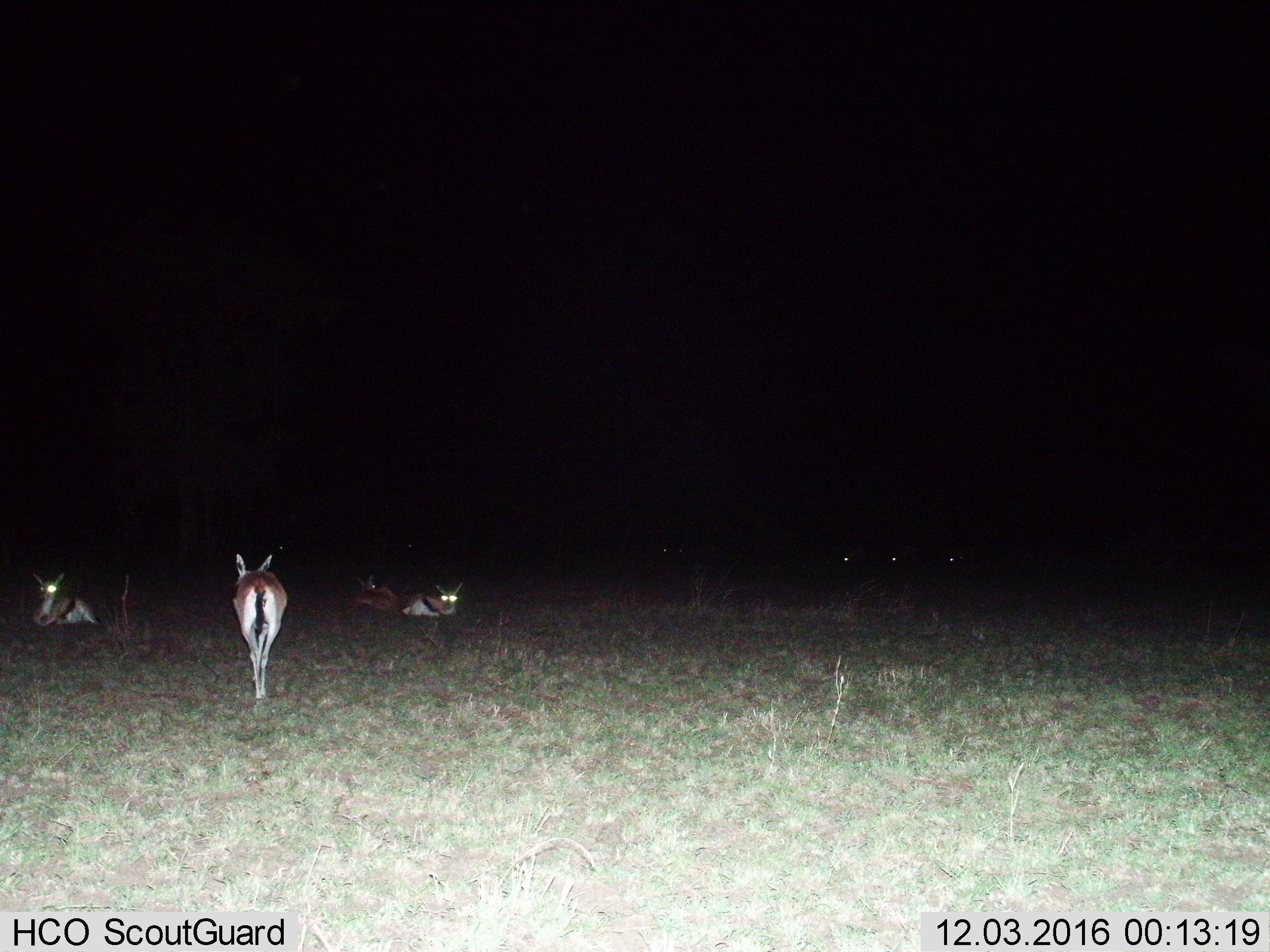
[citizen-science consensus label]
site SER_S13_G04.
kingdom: Animalia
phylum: Chordata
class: Mammalia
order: Artiodactyla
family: Bovidae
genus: Eudorcas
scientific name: Eudorcas thomsonii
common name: thomson's gazelle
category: gazellethomsons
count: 8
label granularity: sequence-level